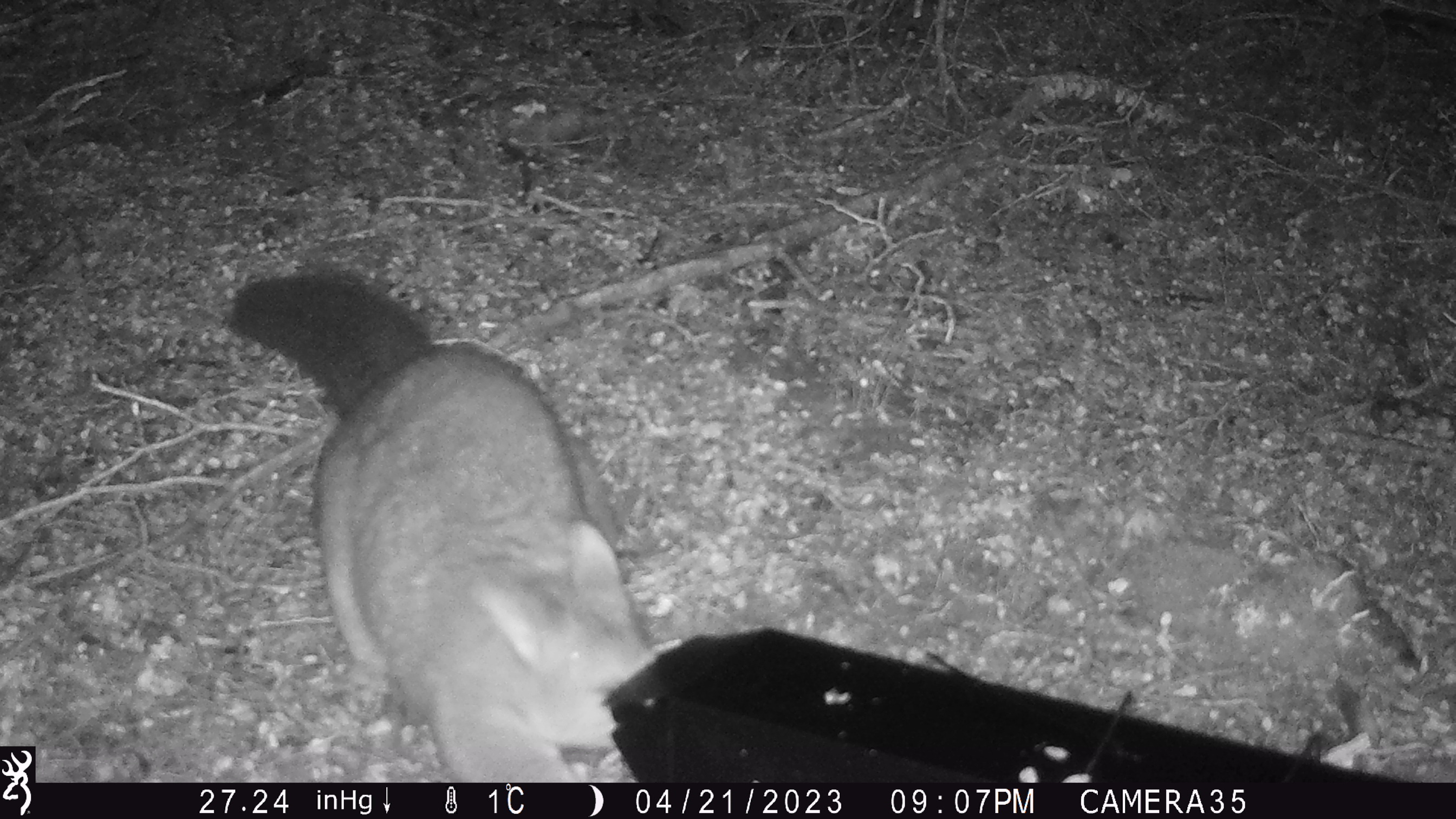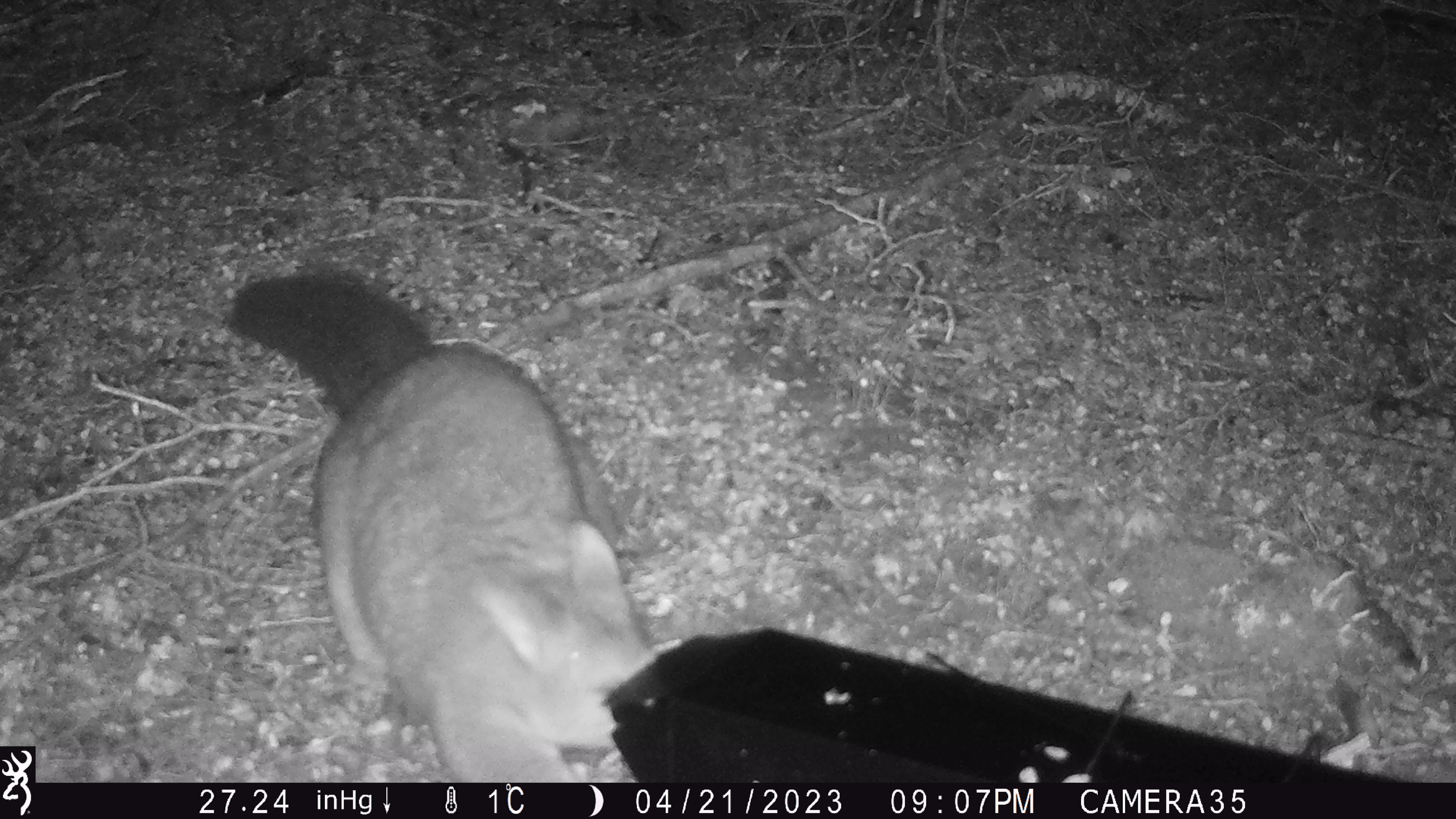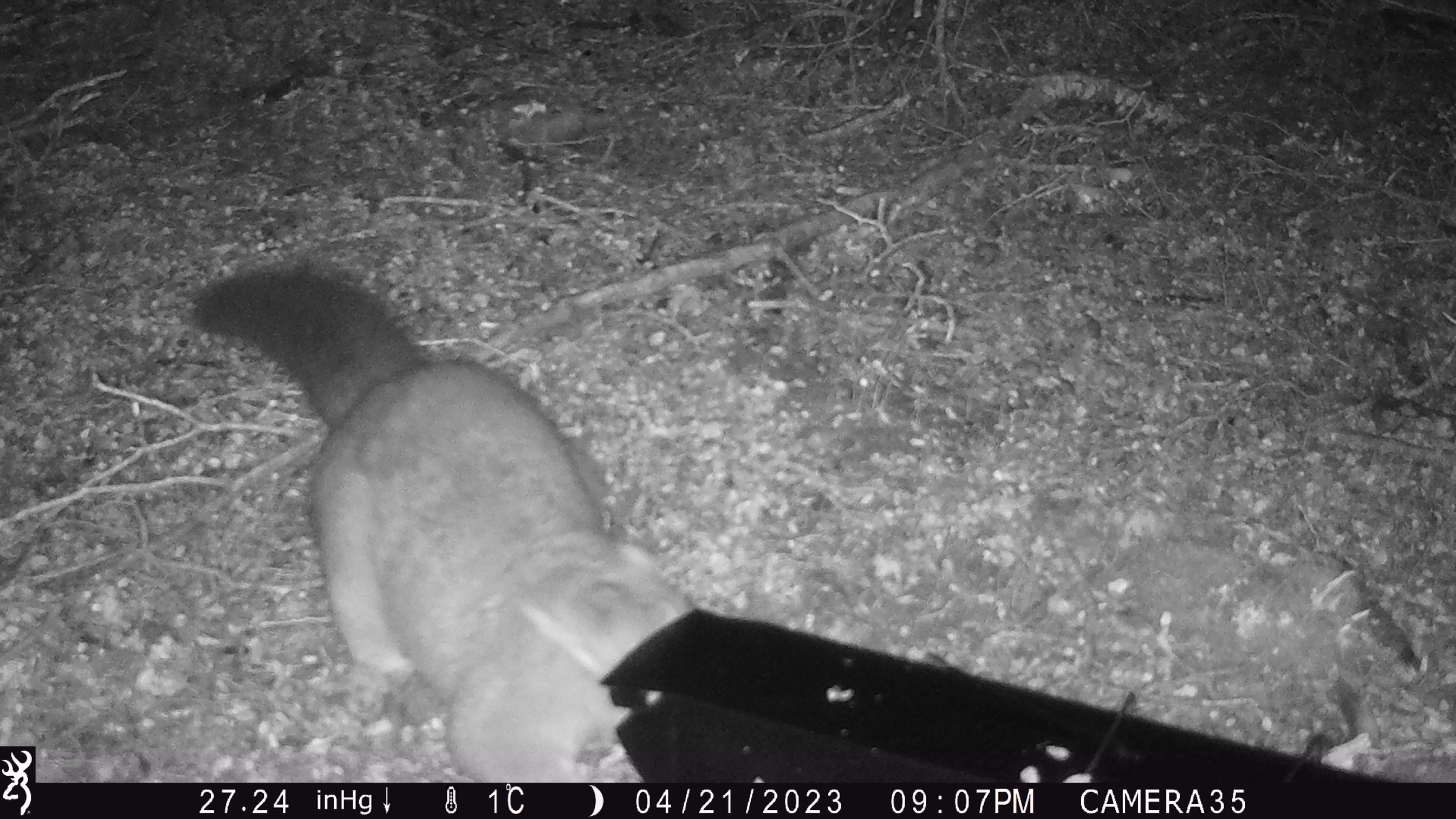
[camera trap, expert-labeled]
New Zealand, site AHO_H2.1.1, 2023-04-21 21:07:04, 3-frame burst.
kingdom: Animalia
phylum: Chordata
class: Mammalia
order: Diprotodontia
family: Phalangeridae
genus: Trichosurus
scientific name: Trichosurus vulpecula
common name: common brushtail possum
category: possum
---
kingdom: Animalia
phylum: Chordata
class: Mammalia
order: Carnivora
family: Mustelidae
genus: Mustela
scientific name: Mustela erminea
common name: stoat